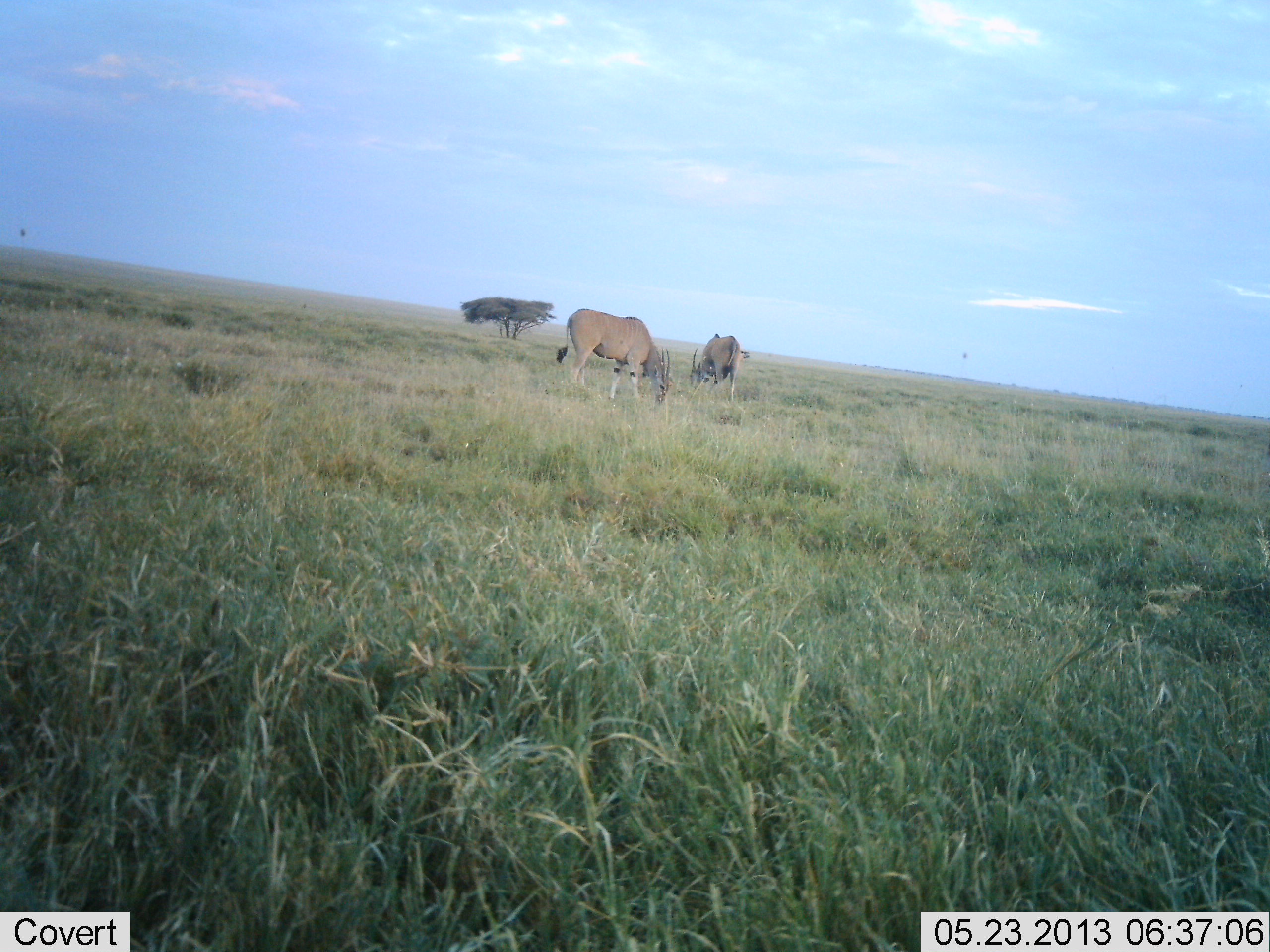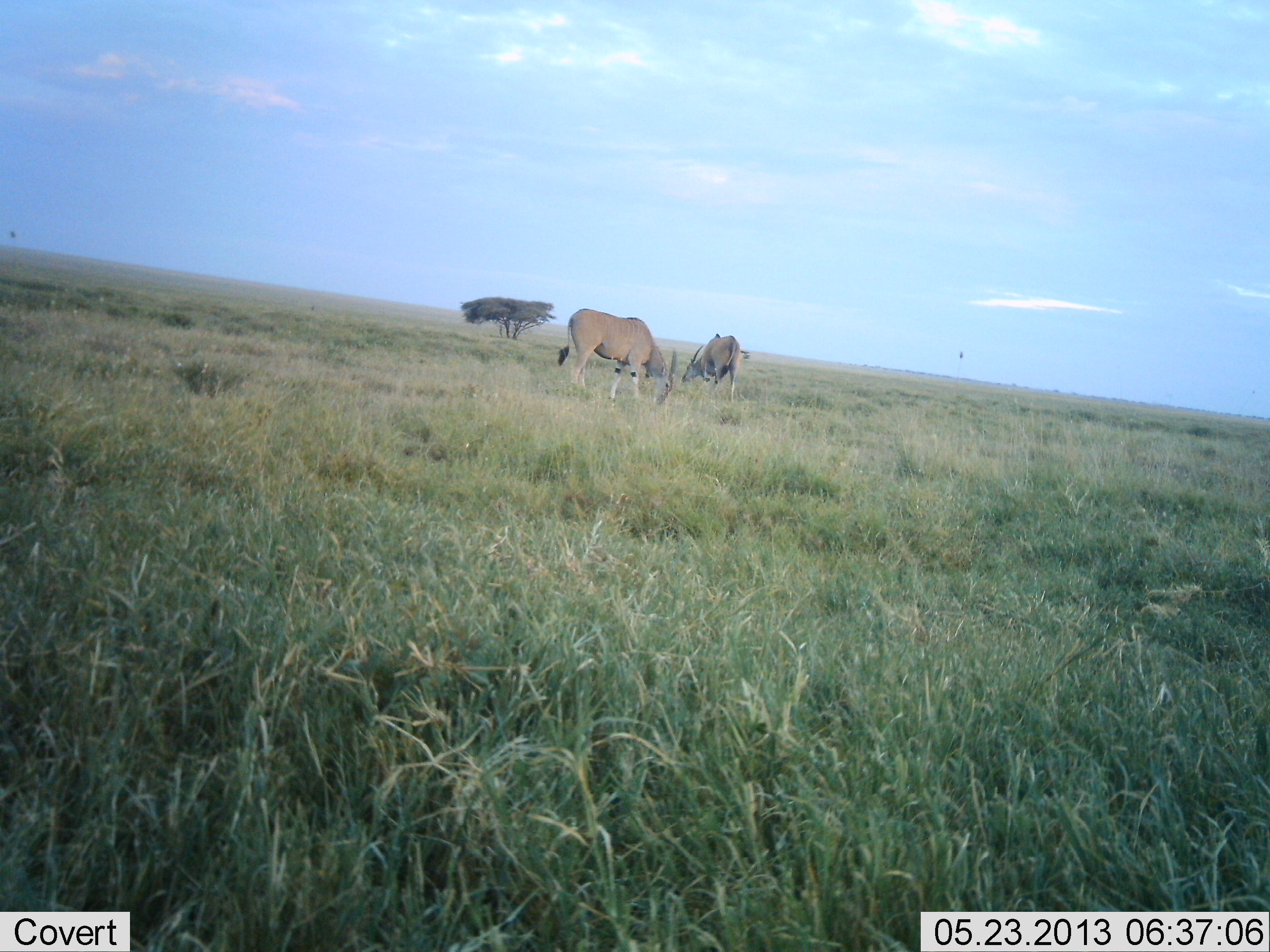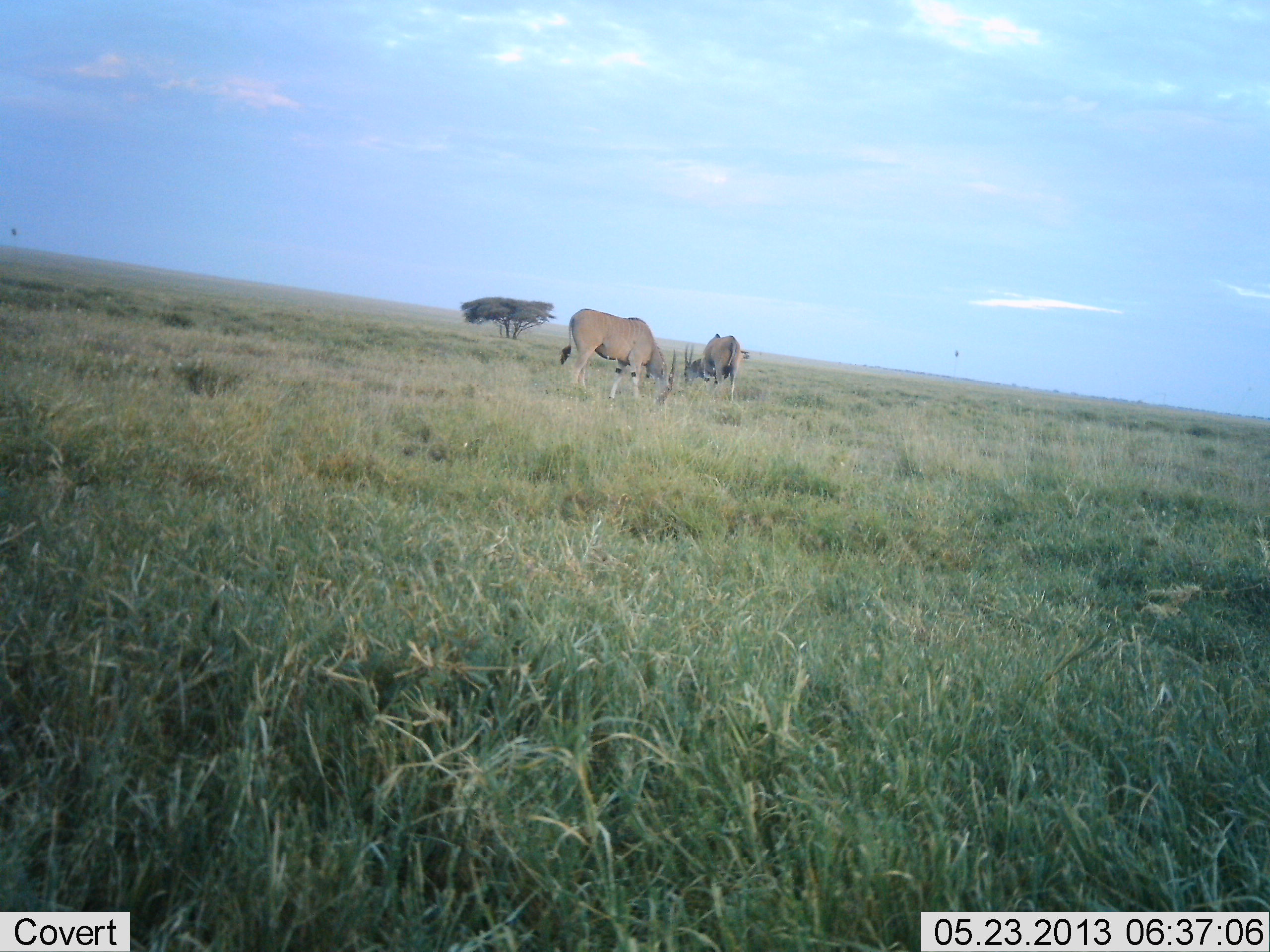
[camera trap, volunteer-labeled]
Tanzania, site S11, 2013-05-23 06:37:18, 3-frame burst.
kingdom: Animalia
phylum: Chordata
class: Mammalia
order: Artiodactyla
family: Bovidae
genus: Tragelaphus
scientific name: Tragelaphus oryx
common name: eland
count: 2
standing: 20%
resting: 0%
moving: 0%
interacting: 0%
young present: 0%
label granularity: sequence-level